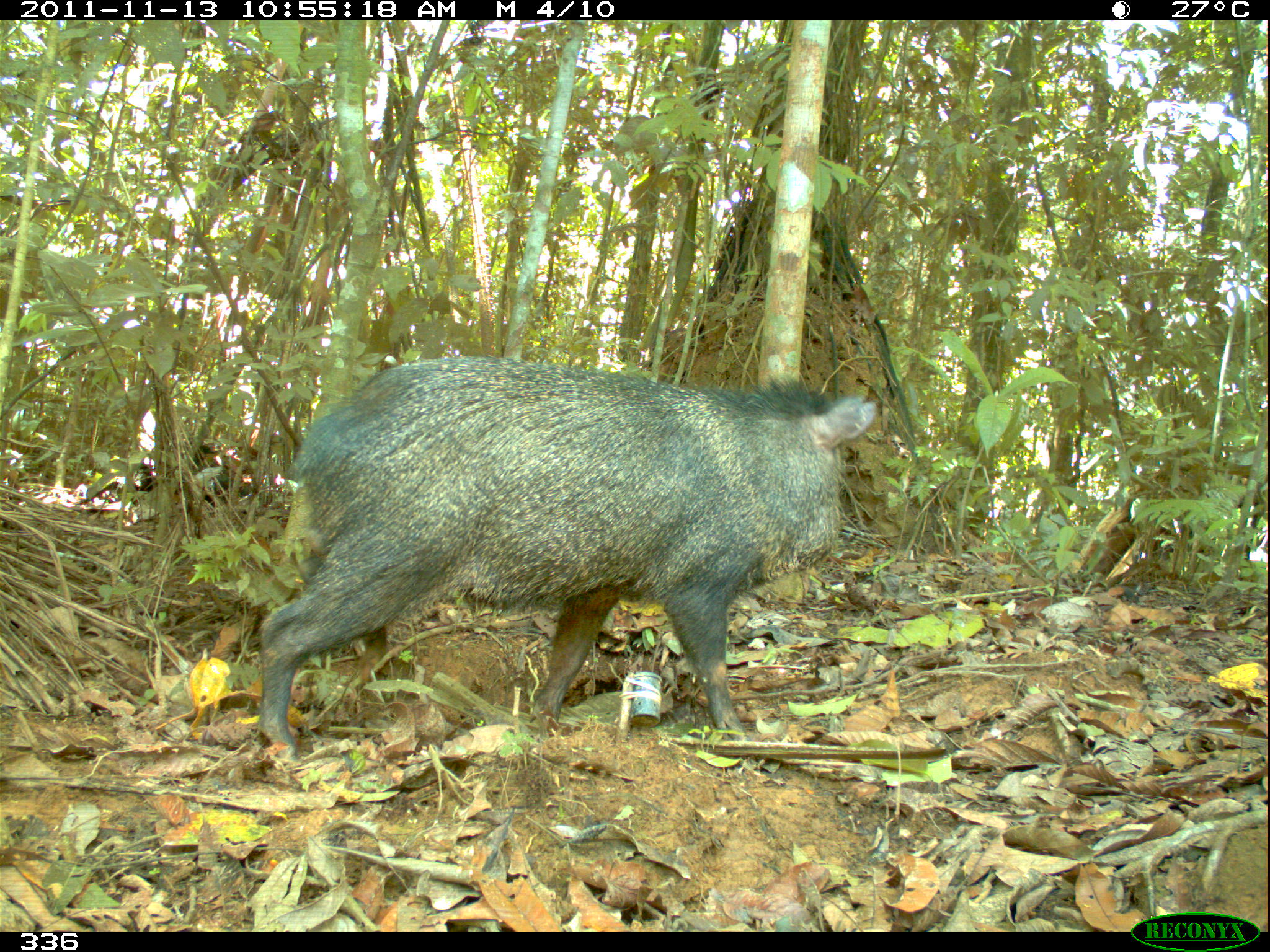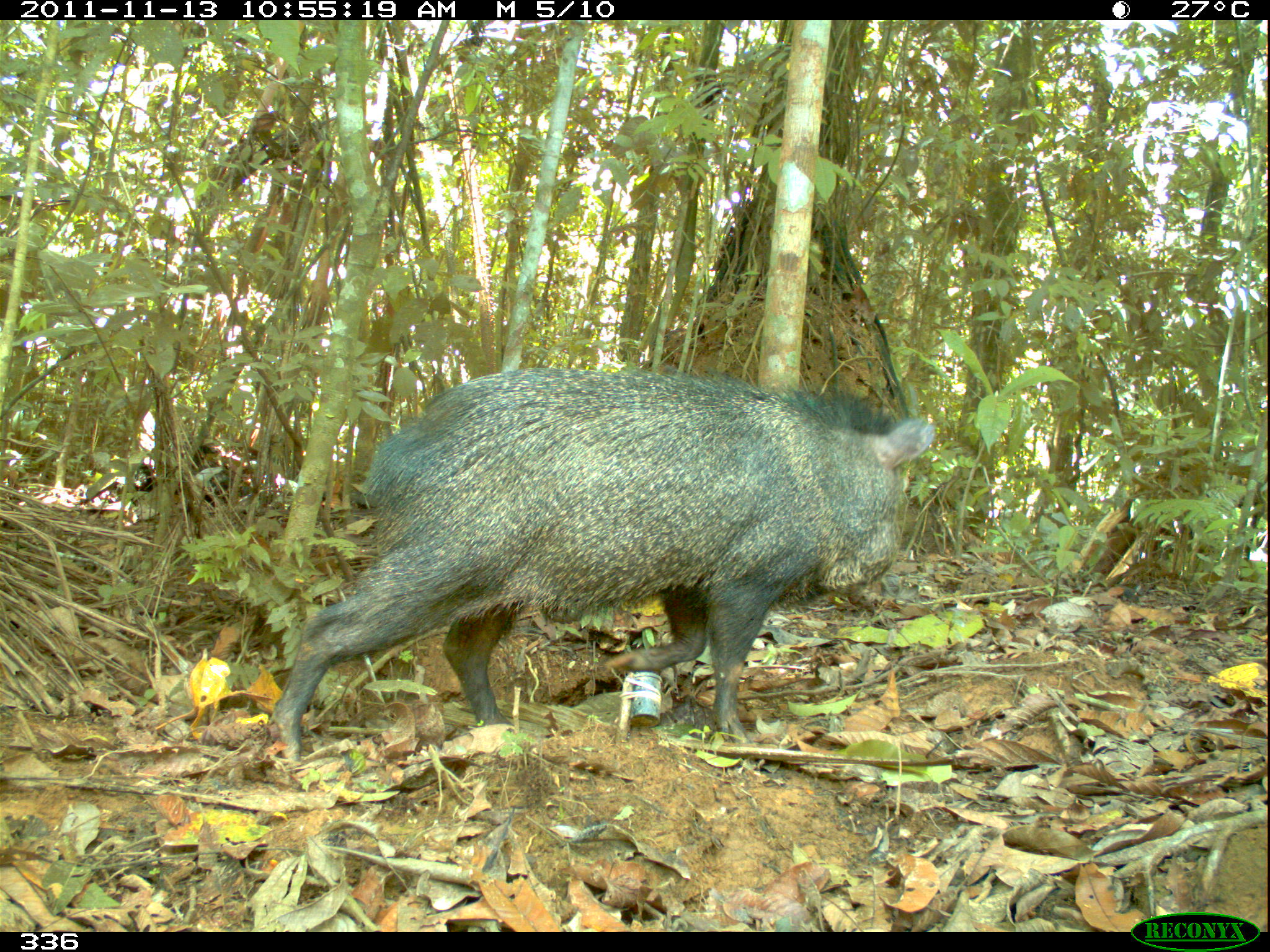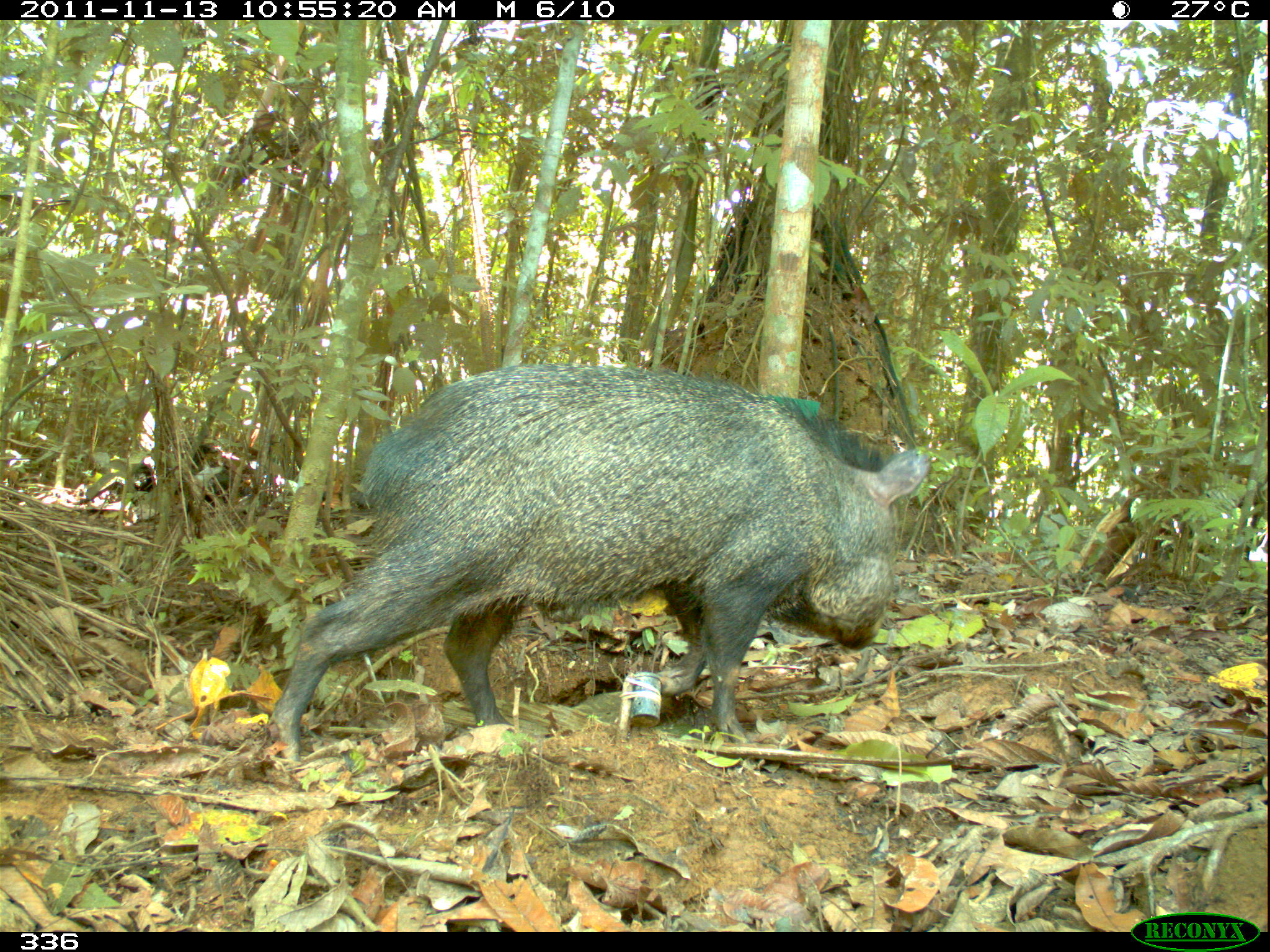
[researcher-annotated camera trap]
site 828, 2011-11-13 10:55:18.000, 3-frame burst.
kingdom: Animalia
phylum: Chordata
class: Mammalia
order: Artiodactyla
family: Tayassuidae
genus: Pecari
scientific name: Pecari tajacu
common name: collared peccary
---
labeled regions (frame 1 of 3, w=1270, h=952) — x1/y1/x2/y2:
pecari tajacu: 257/356/876/768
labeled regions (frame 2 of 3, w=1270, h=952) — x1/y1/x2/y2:
pecari tajacu: 267/367/936/767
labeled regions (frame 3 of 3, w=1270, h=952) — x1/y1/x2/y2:
pecari tajacu: 264/361/932/766